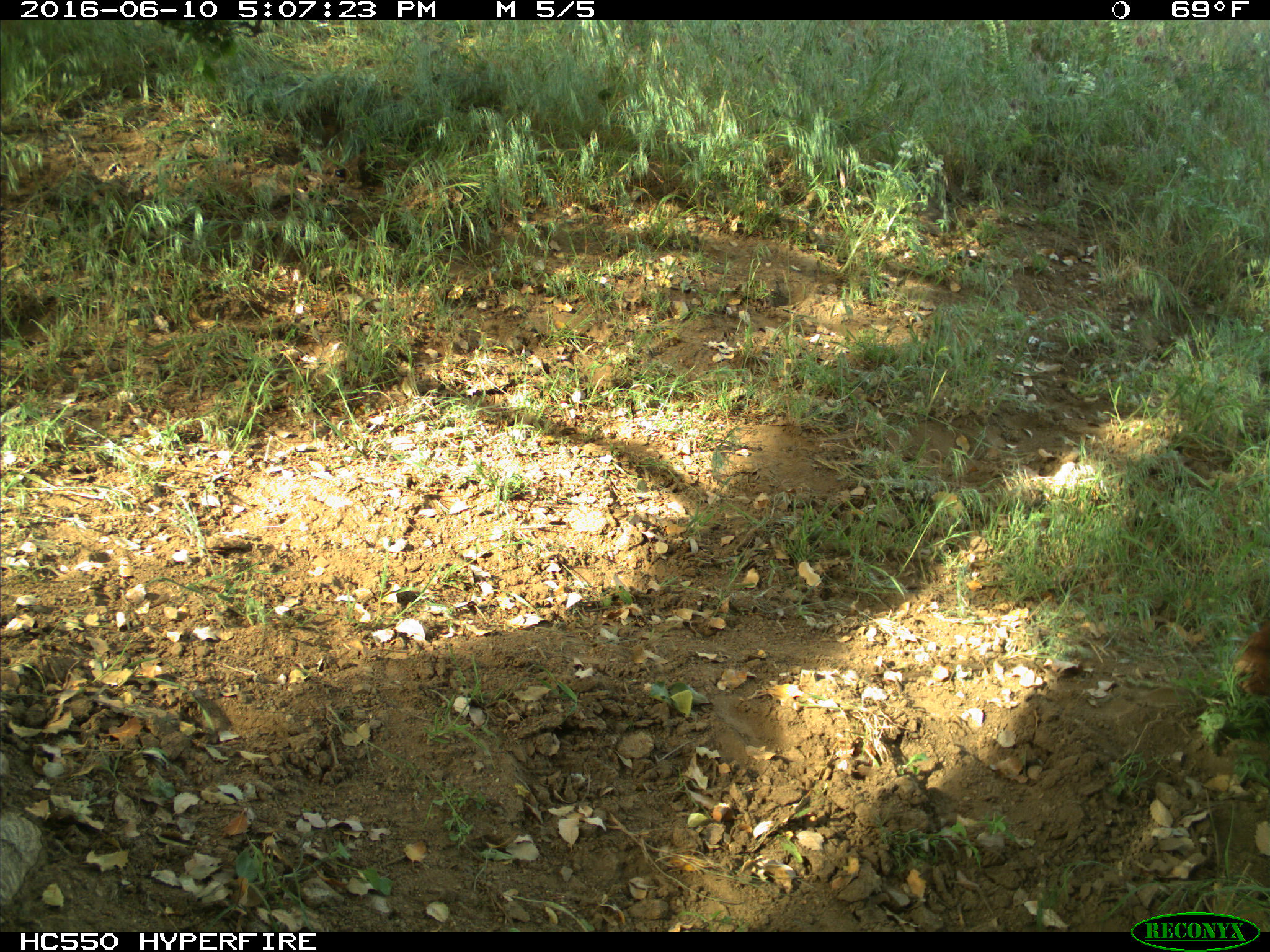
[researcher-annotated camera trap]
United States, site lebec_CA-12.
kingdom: Animalia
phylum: Chordata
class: Mammalia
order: Artiodactyla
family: Bovidae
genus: Bos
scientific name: Bos taurus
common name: domestic cow